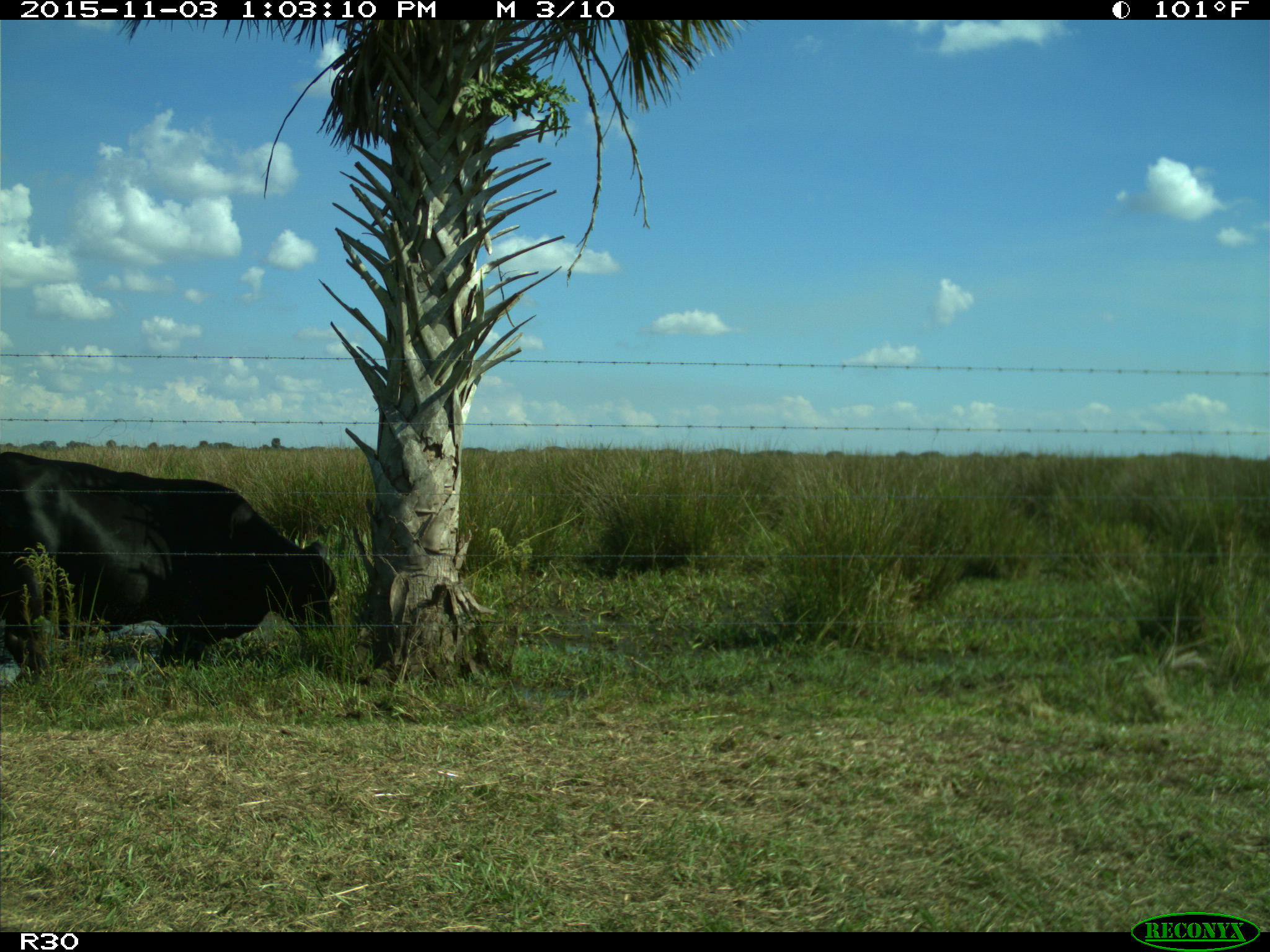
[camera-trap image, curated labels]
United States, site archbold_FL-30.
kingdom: Animalia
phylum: Chordata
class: Mammalia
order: Artiodactyla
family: Bovidae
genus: Bos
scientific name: Bos taurus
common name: domestic cow